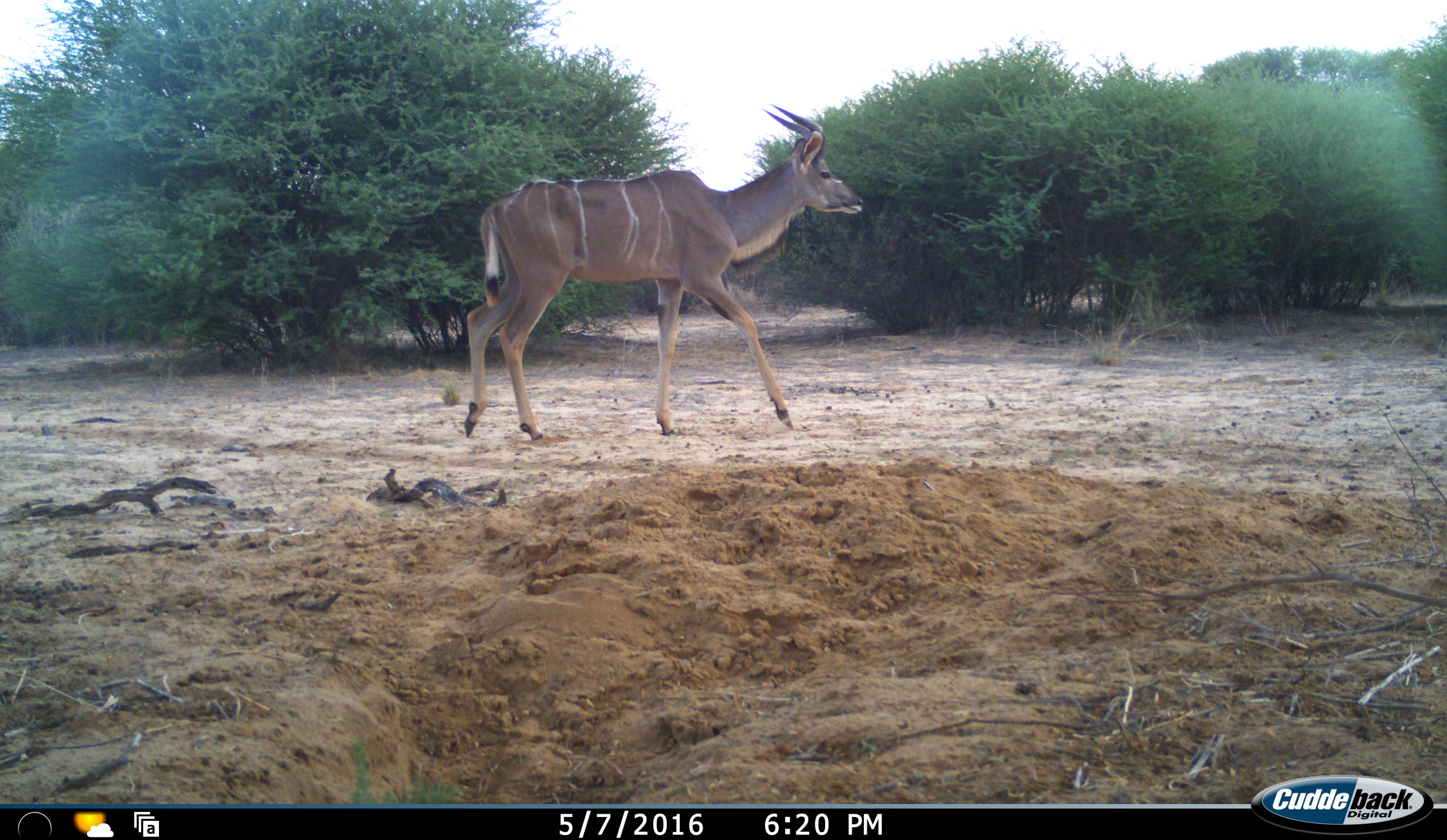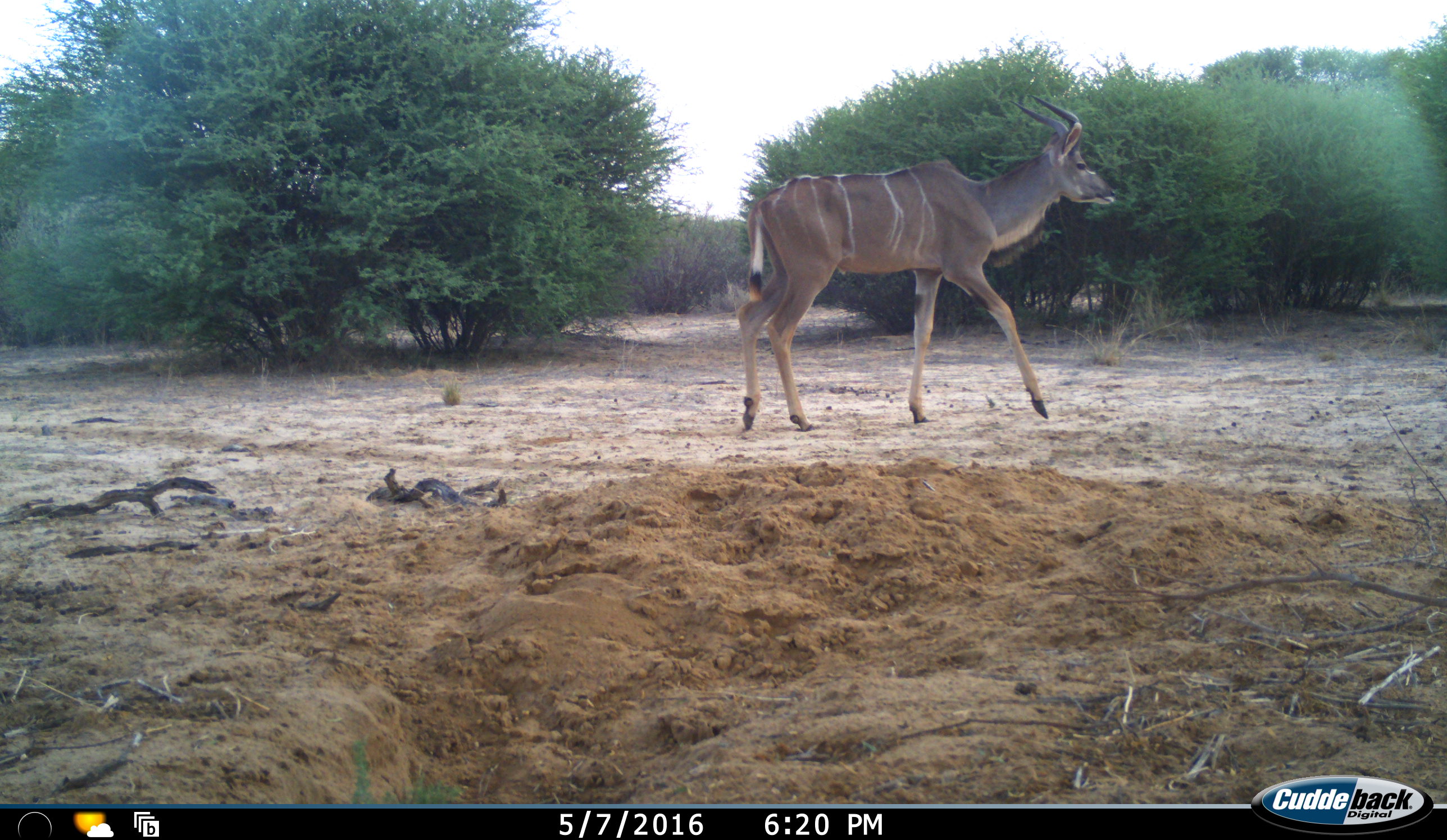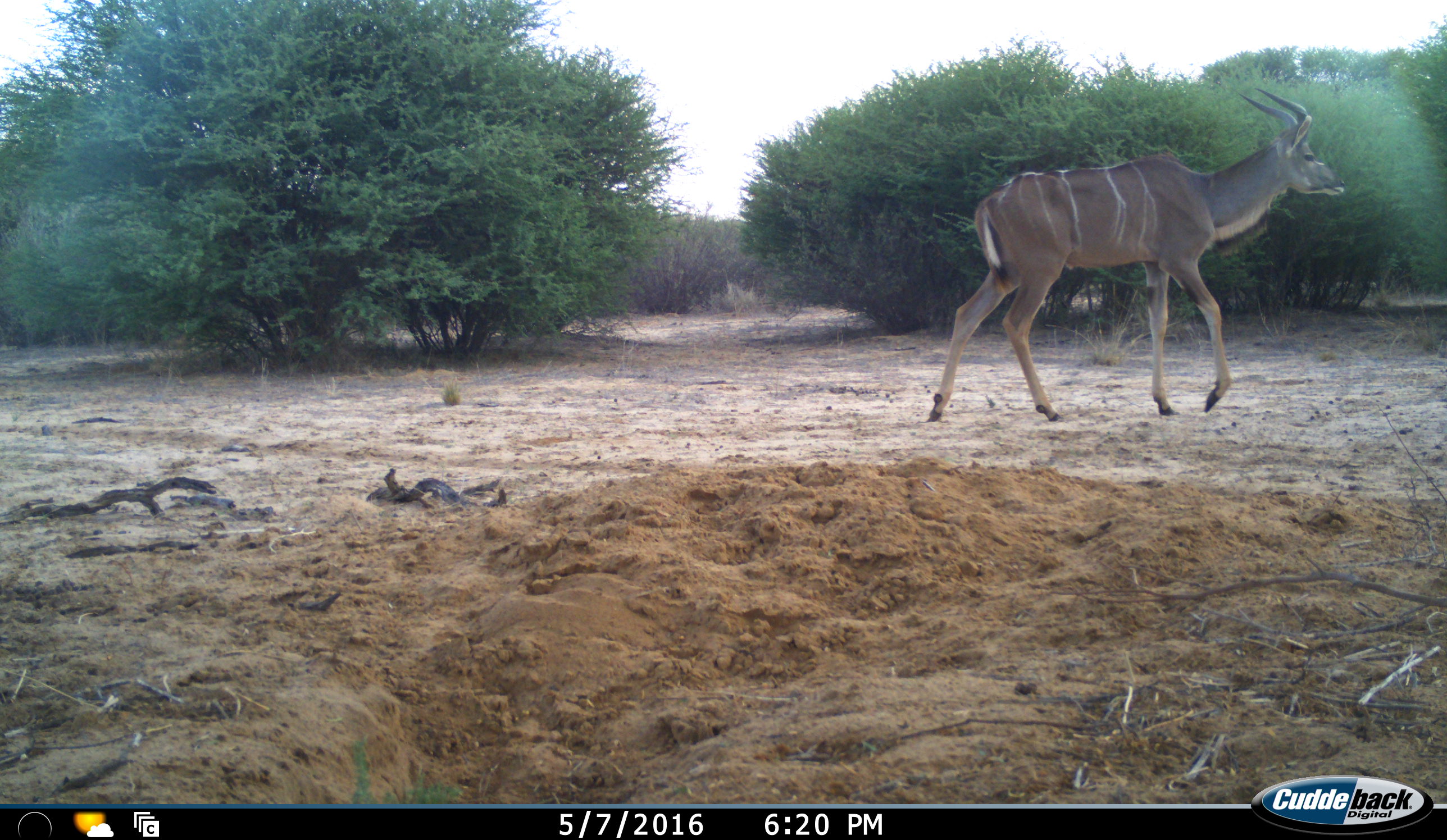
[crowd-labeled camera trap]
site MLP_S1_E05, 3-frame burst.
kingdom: Animalia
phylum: Chordata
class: Mammalia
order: Artiodactyla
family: Bovidae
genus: Tragelaphus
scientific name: Tragelaphus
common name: kudu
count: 1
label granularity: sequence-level